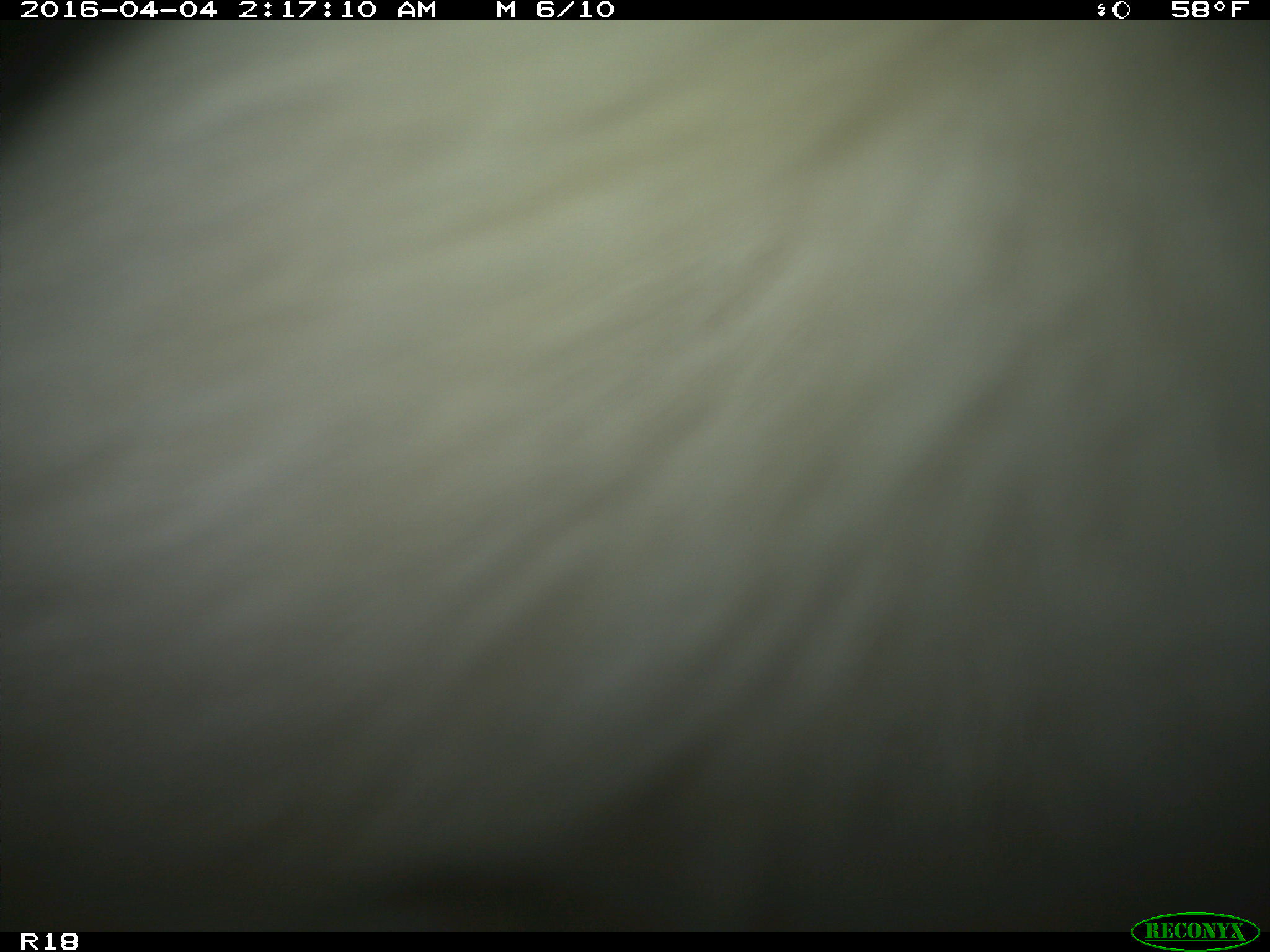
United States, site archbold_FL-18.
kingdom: Animalia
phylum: Chordata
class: Mammalia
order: Artiodactyla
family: Bovidae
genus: Bos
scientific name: Bos taurus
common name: domestic cow